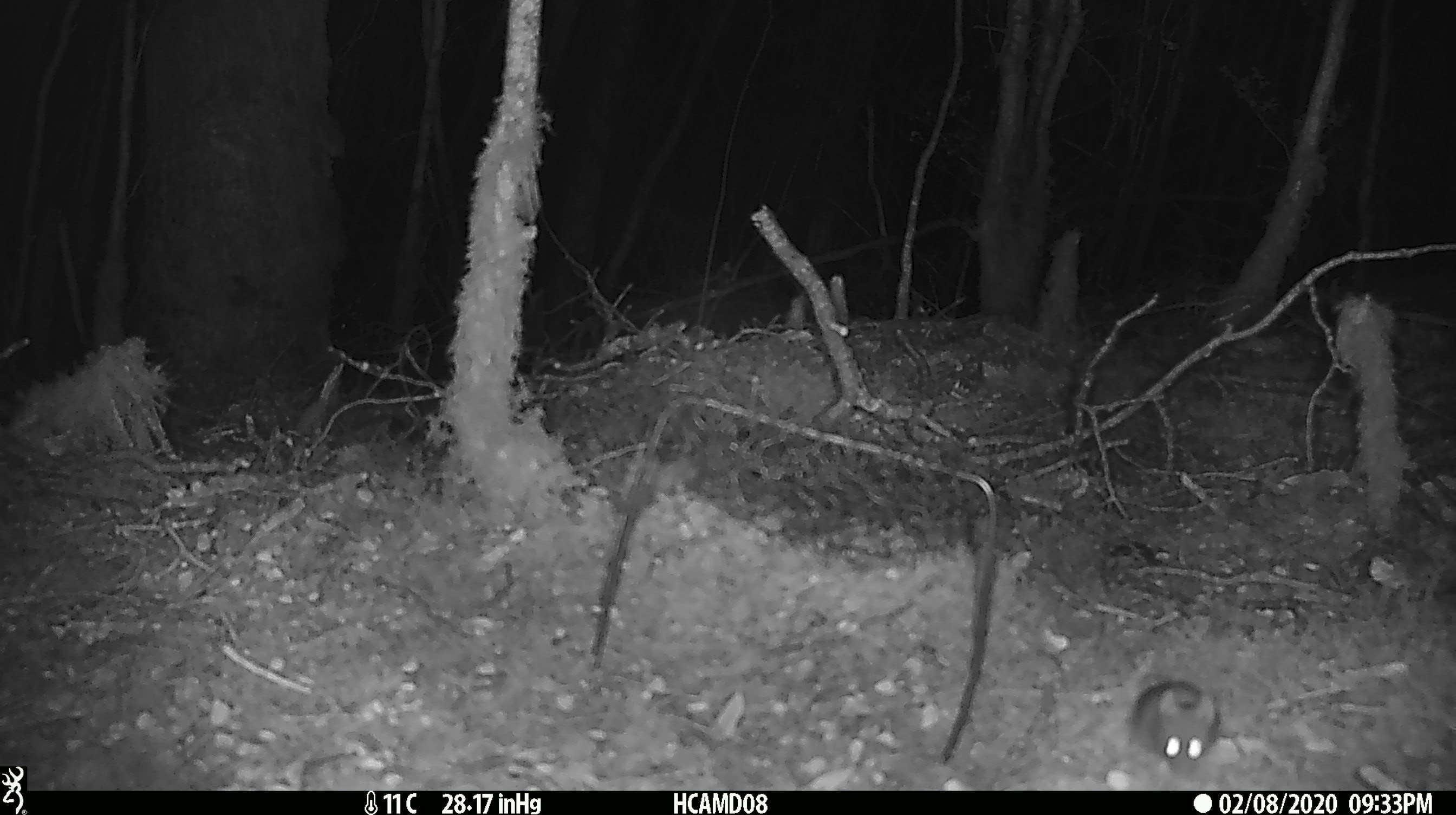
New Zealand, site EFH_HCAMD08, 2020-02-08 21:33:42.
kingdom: Animalia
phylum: Chordata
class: Mammalia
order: Rodentia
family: Muridae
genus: Mus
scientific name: Mus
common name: mouse